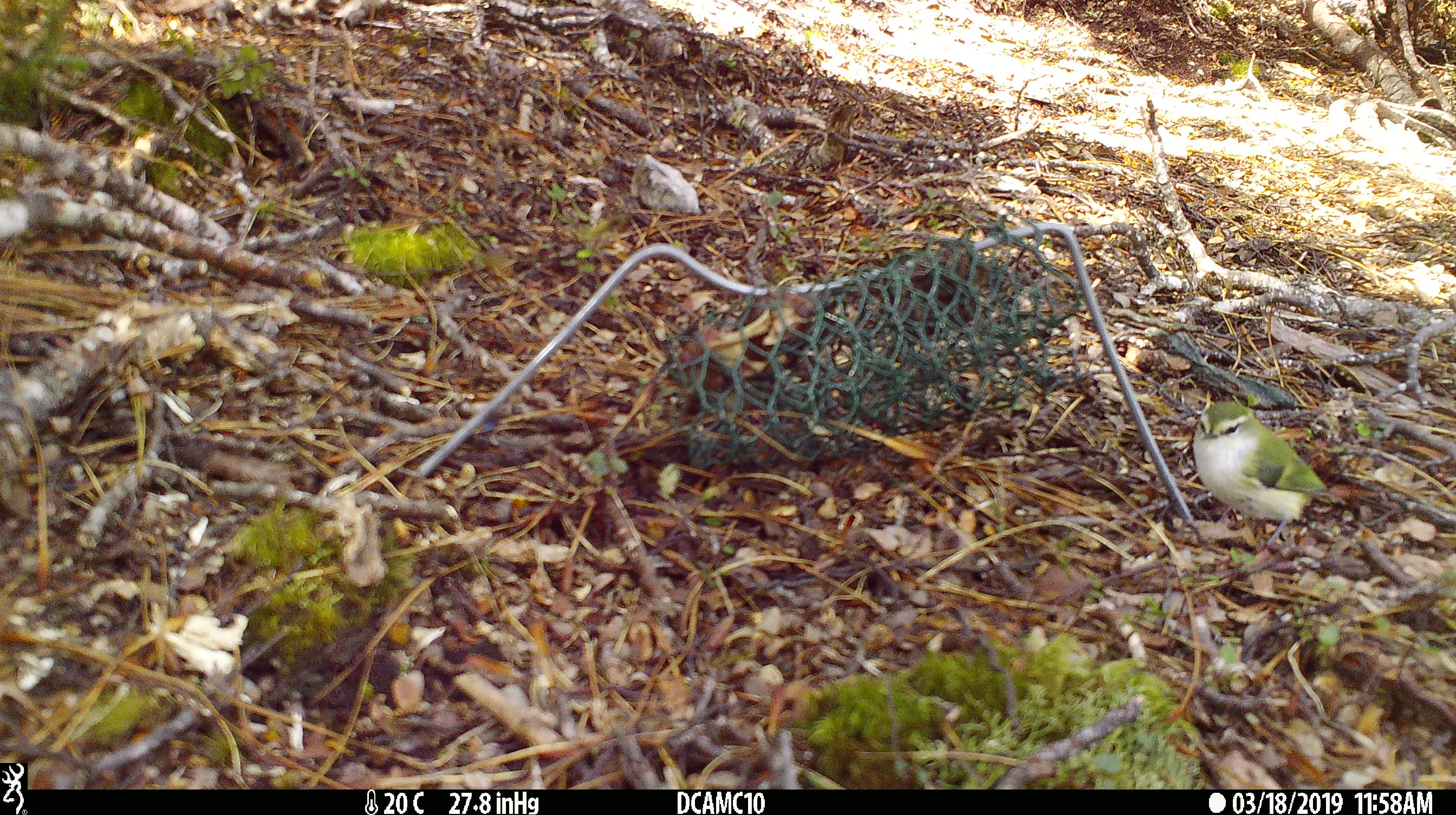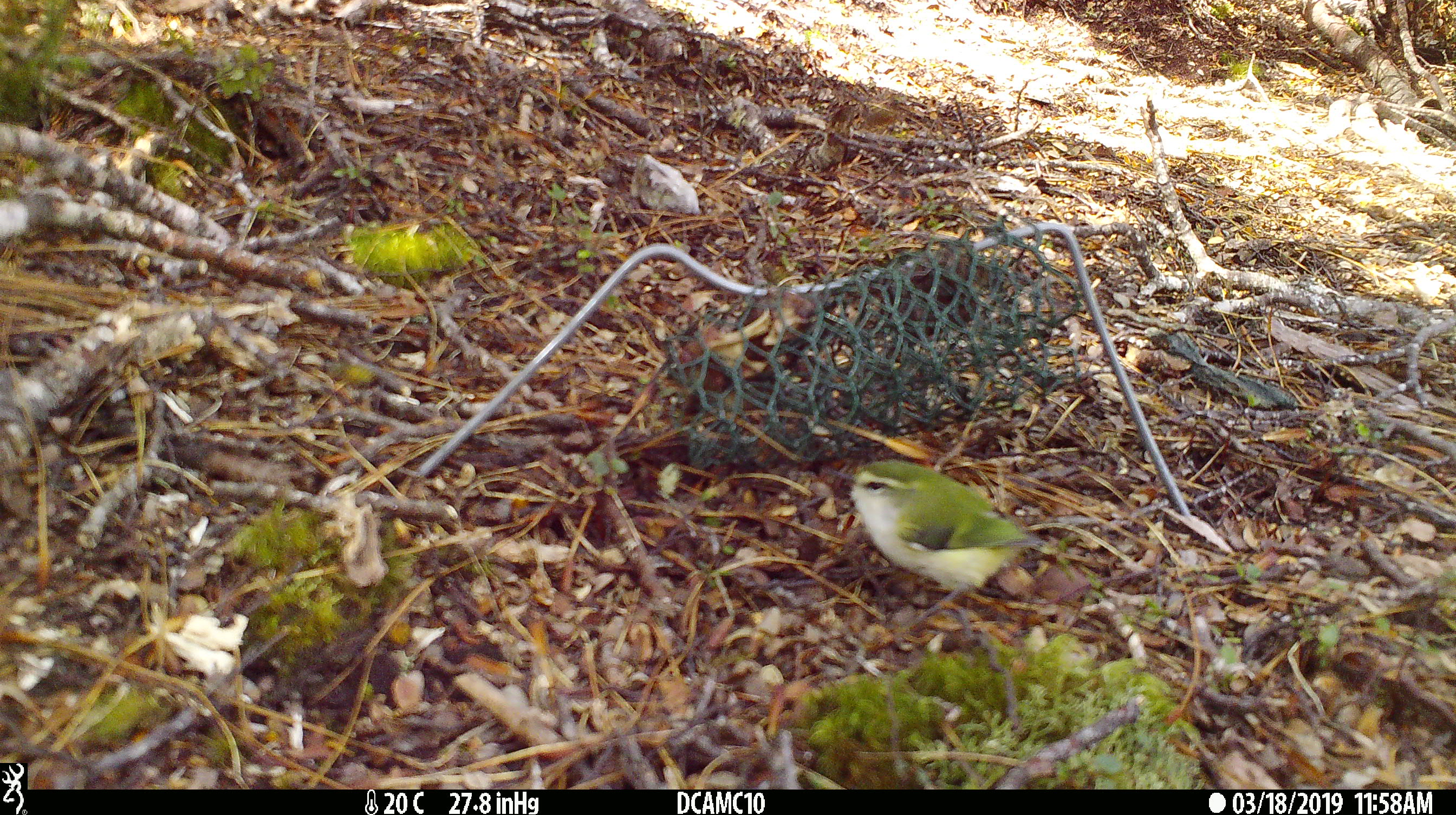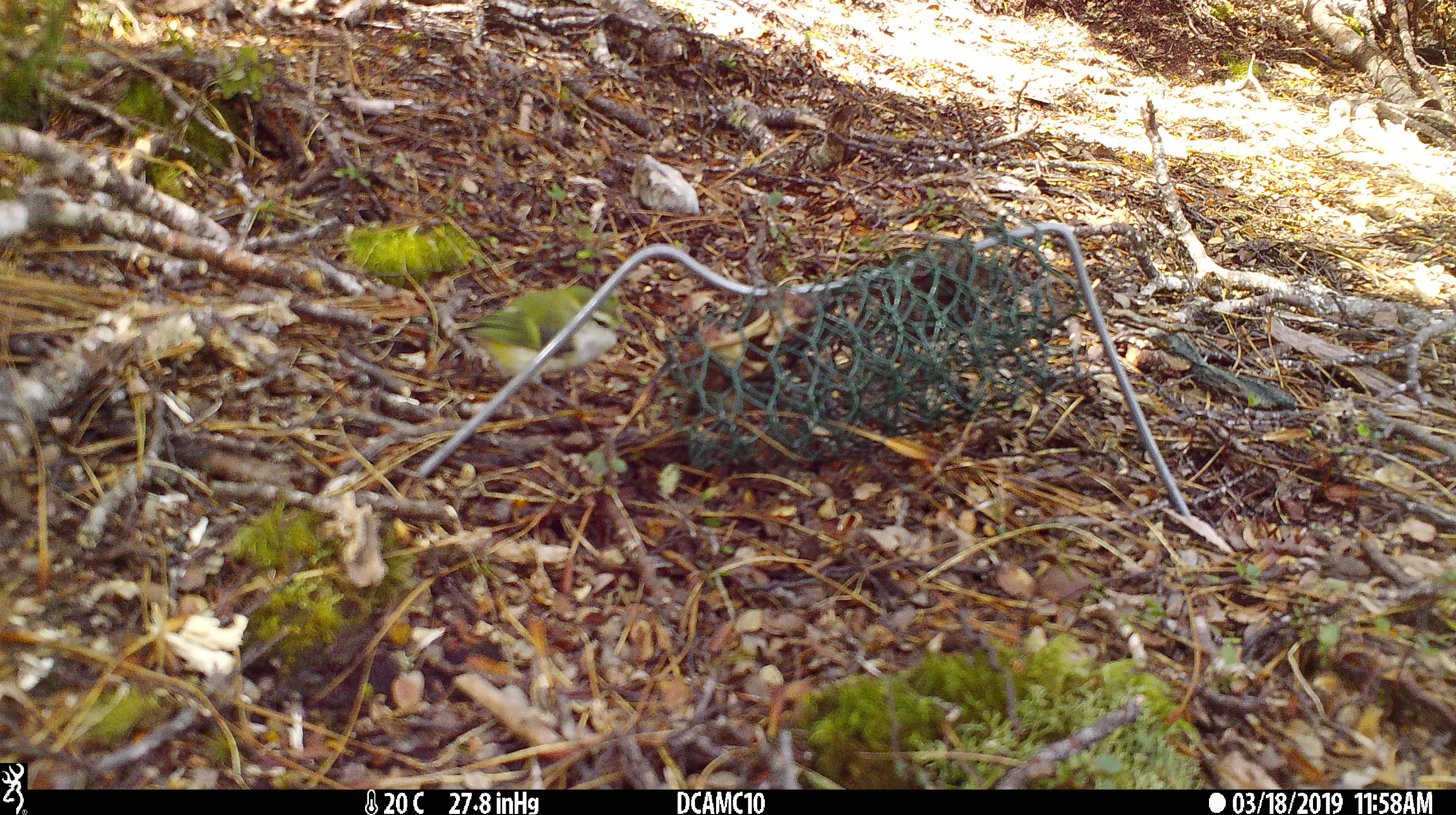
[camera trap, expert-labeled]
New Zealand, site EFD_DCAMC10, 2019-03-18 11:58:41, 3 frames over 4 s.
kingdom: Animalia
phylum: Chordata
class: Aves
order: Passeriformes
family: Acanthisittidae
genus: Acanthisitta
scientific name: Acanthisitta chloris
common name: rifleman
Rifleman (Acanthisitta chloris).